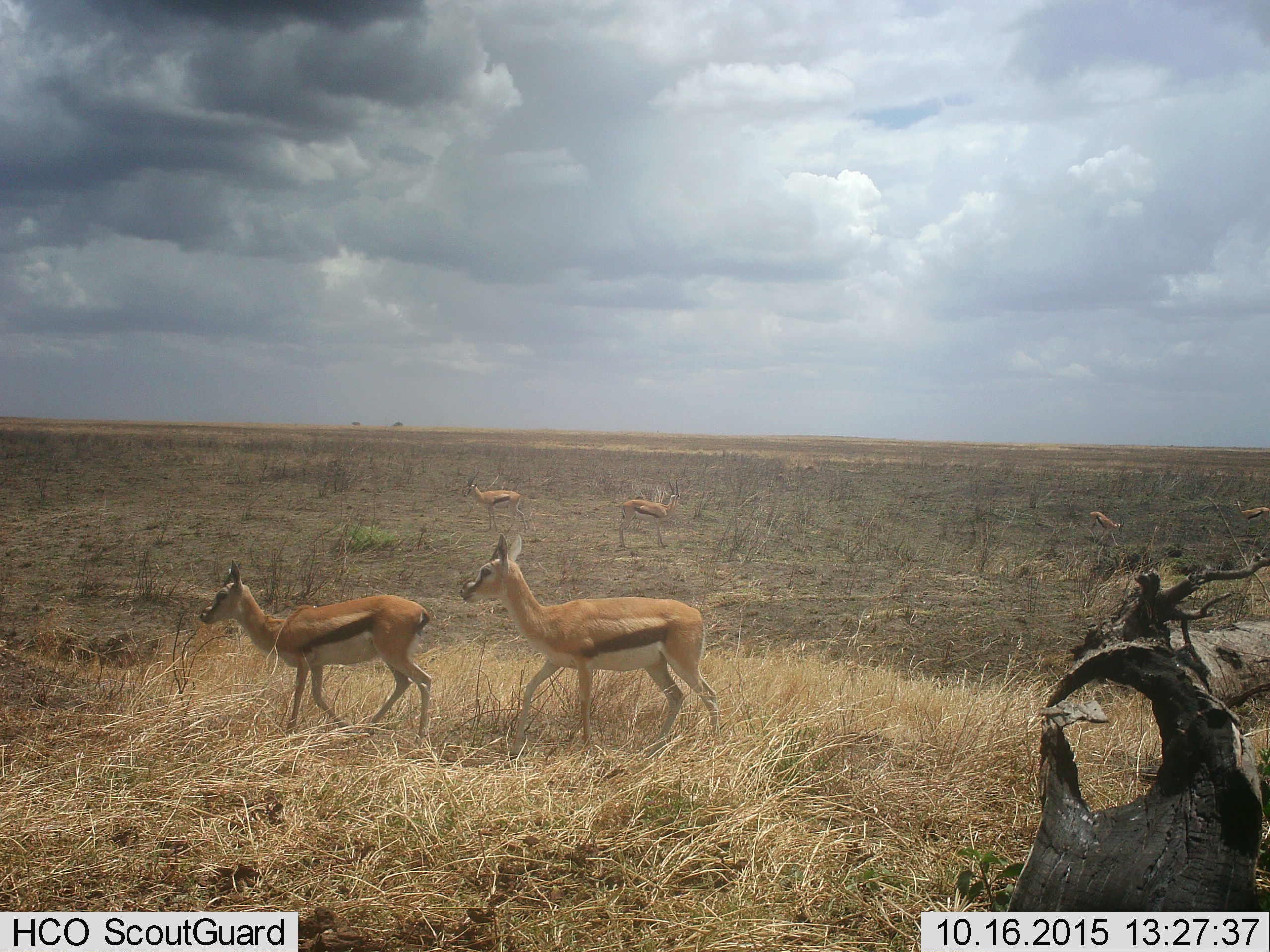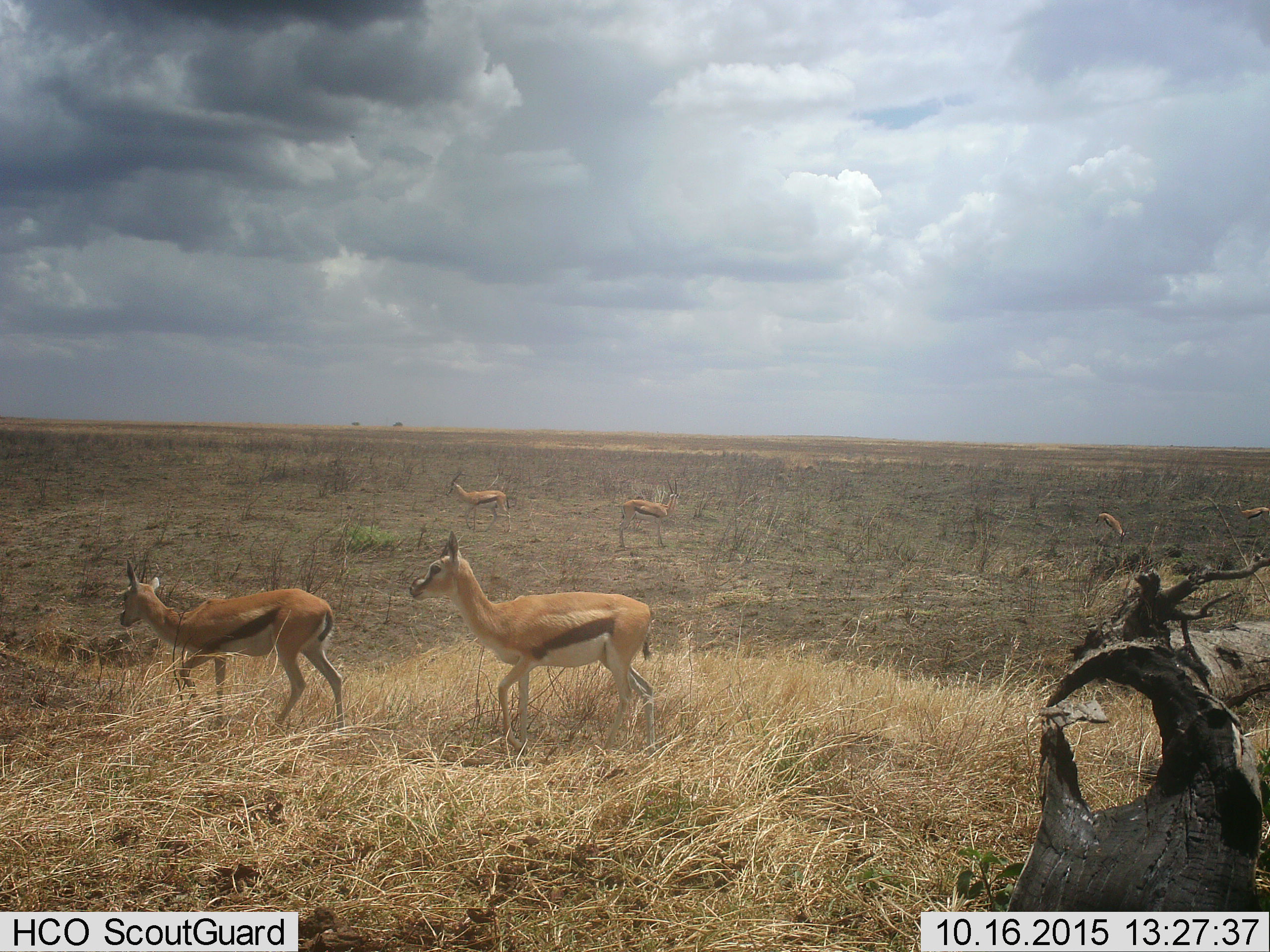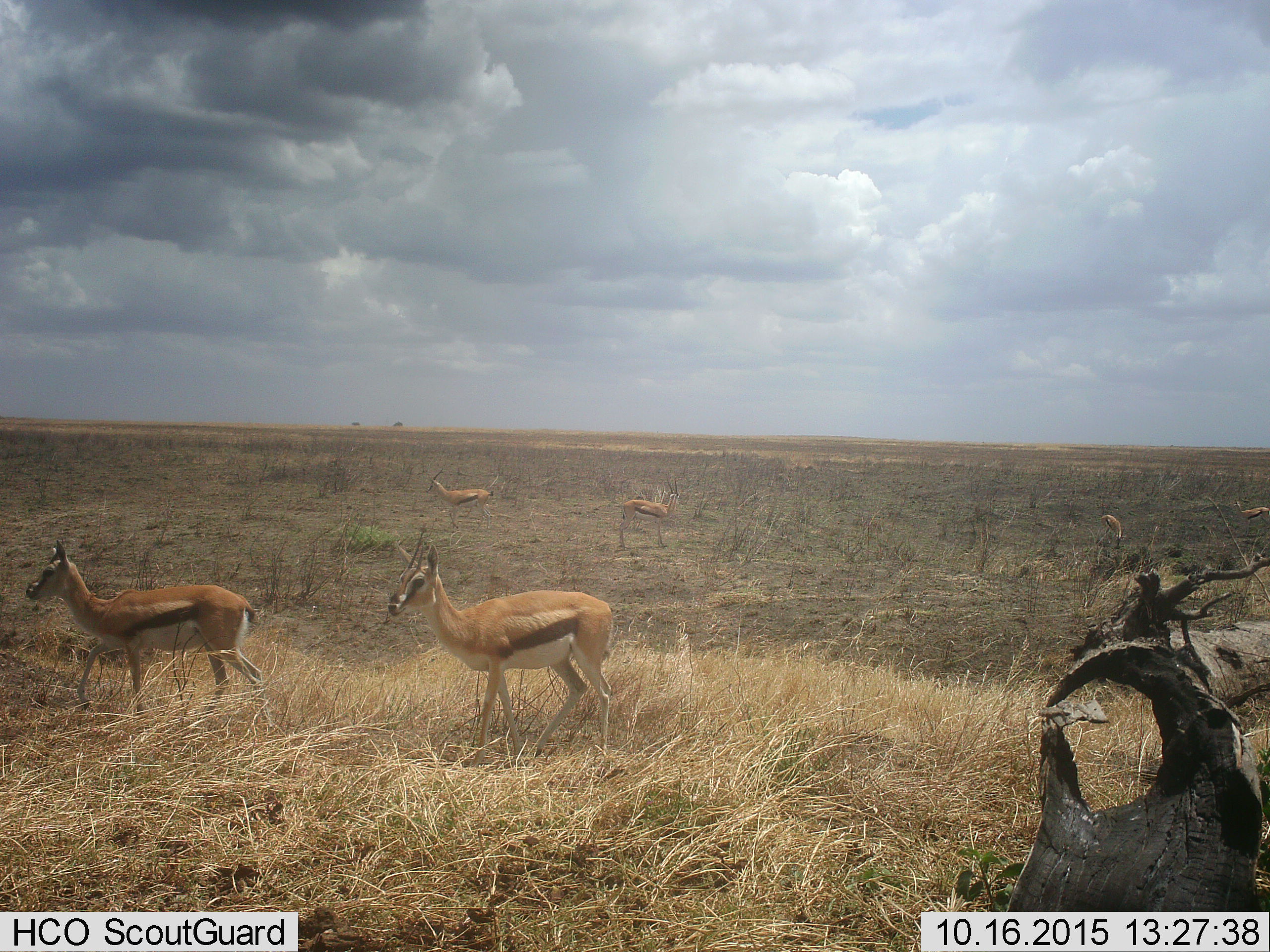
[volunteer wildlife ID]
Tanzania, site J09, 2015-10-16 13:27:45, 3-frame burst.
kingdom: Animalia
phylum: Chordata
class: Mammalia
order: Artiodactyla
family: Bovidae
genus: Eudorcas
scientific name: Eudorcas thomsonii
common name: thomson's gazelle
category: gazellethomsons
Gazellethomsons (thomson's gazelle) (Eudorcas thomsonii), count 6. Behavior (volunteer vote fractions): standing 50%, resting 10%, moving 80%, interacting 0%. Young present (vote fraction): 20%. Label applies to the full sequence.